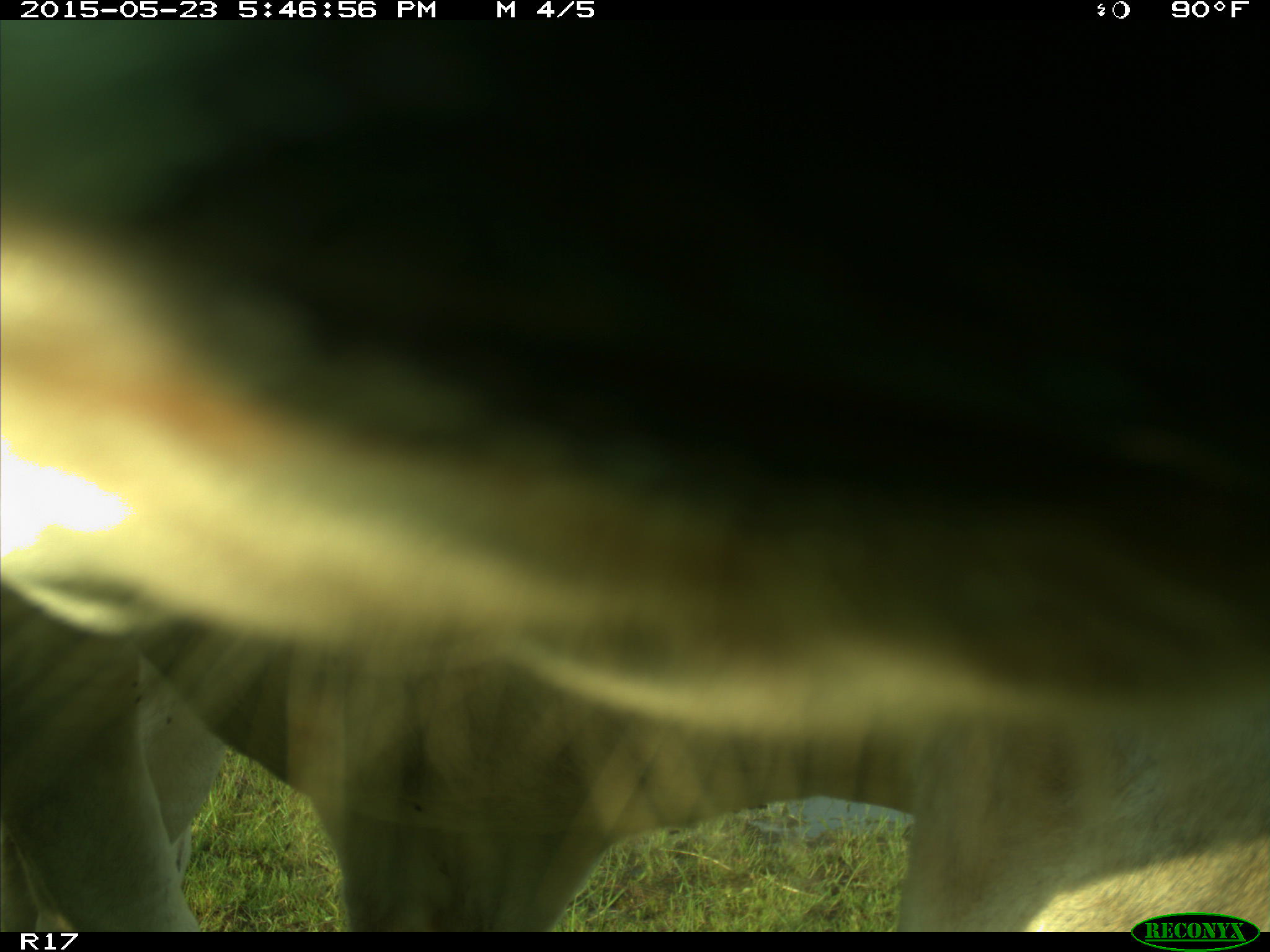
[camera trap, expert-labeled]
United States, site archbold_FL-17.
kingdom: Animalia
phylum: Chordata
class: Mammalia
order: Artiodactyla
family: Bovidae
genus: Bos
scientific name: Bos taurus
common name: domestic cow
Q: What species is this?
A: Bos taurus (domestic cow).